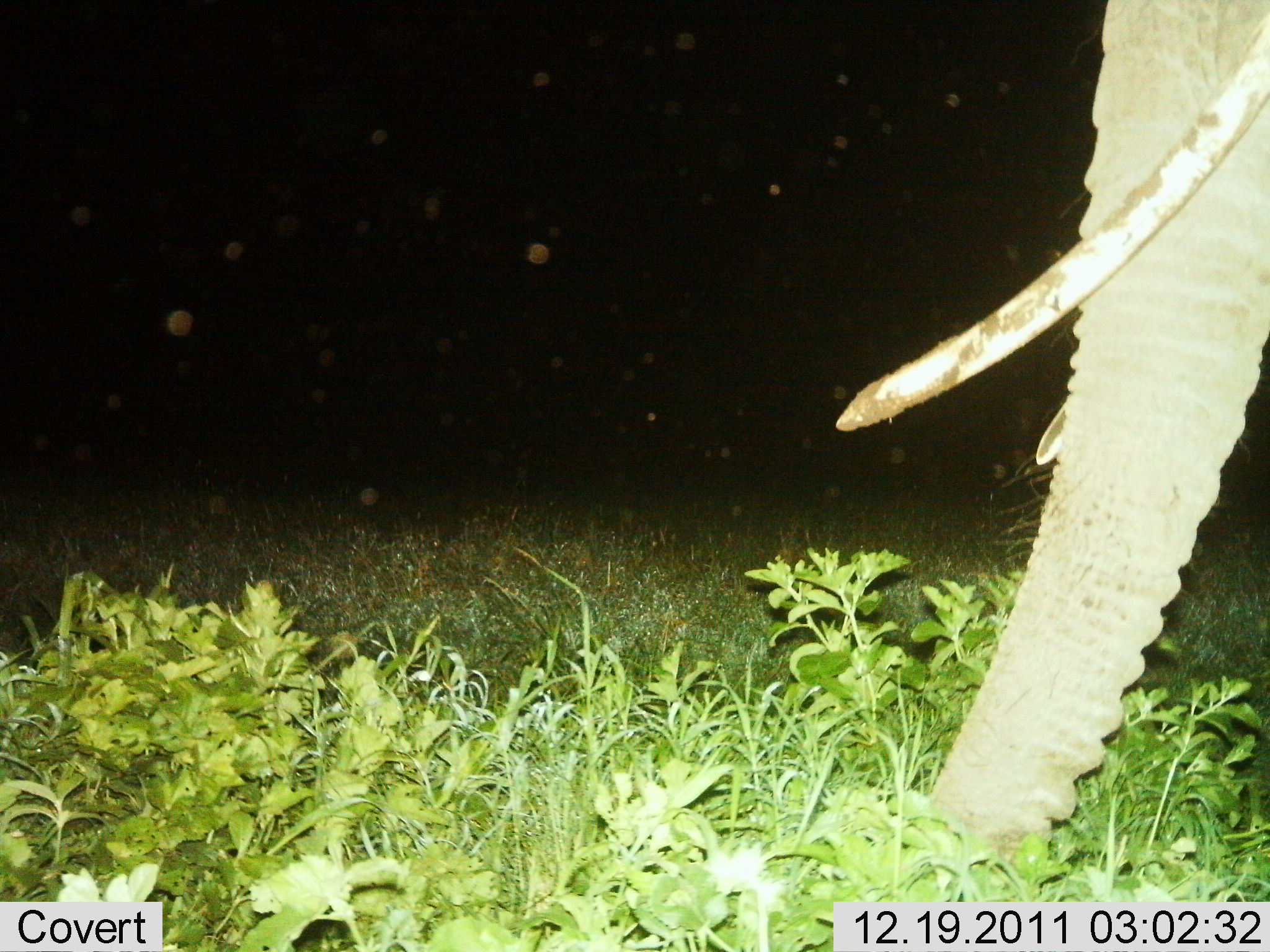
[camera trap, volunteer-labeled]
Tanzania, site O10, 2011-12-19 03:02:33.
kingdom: Animalia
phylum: Chordata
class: Mammalia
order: Proboscidea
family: Elephantidae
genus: Loxodonta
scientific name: Loxodonta africana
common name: african bush elephant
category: elephant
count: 1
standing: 55%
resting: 9%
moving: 9%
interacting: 0%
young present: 0%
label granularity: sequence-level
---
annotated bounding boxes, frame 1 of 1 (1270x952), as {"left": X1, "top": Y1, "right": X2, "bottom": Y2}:
animal: {"left": 810, "top": 0, "right": 1270, "bottom": 886}